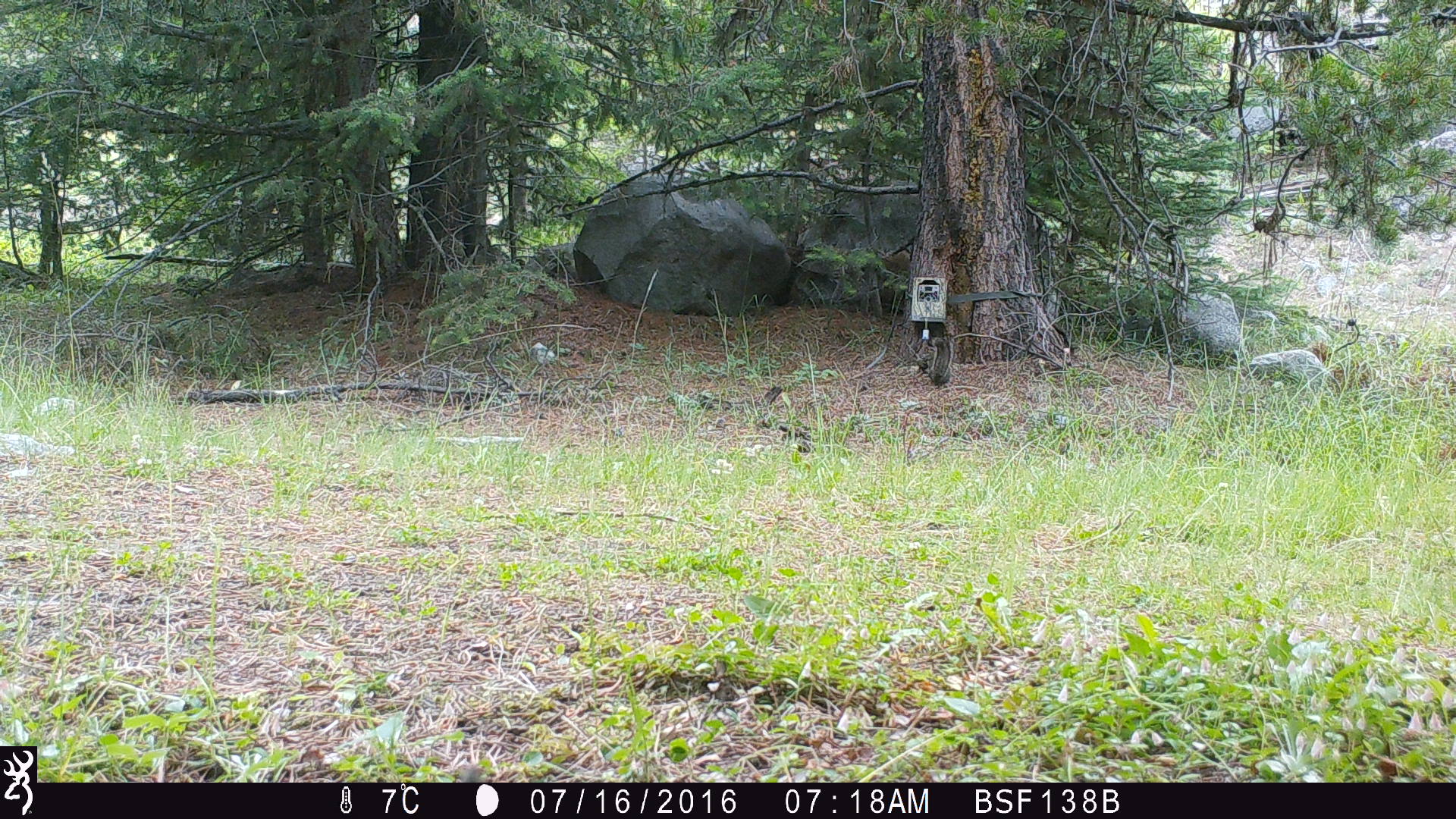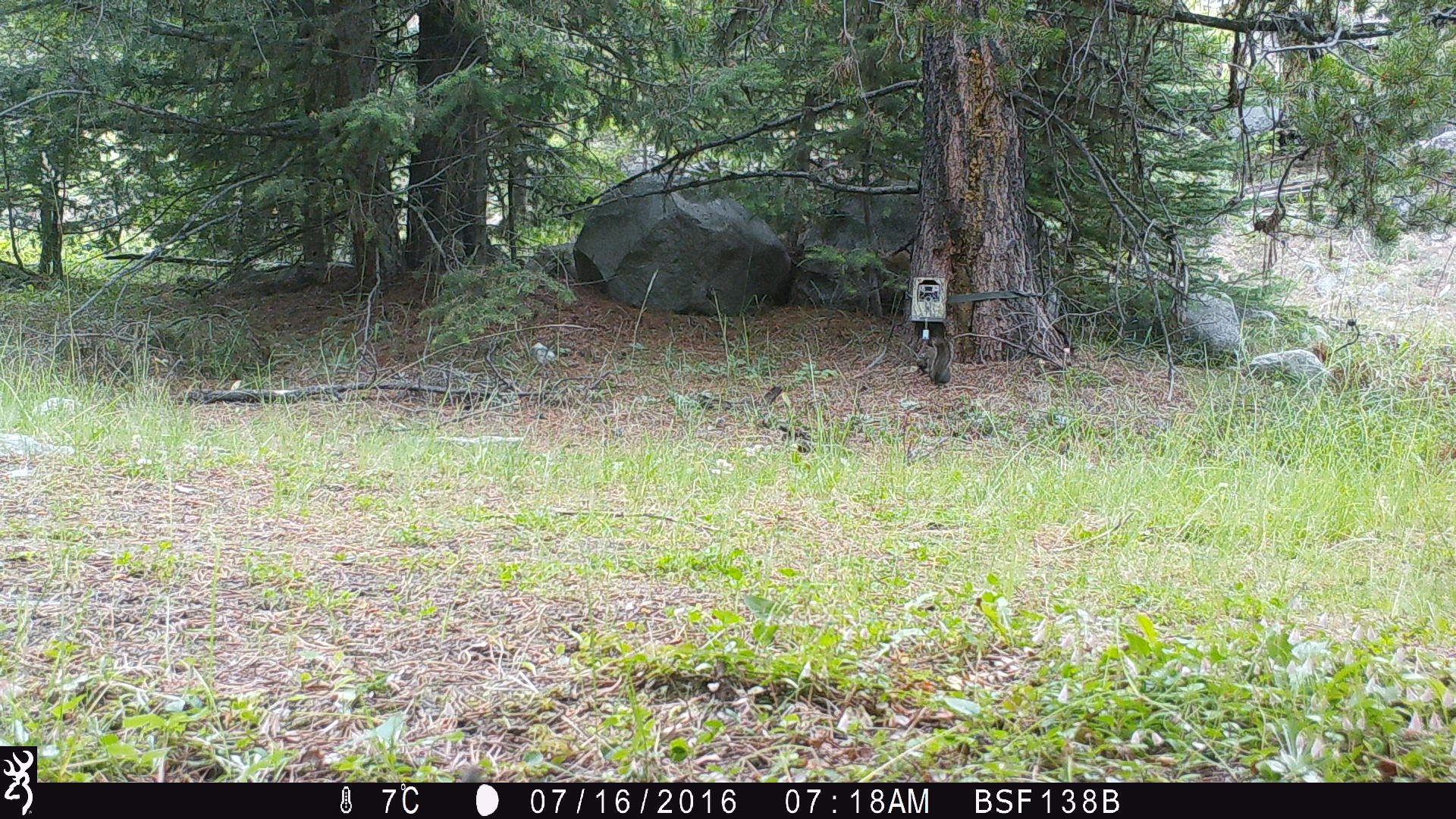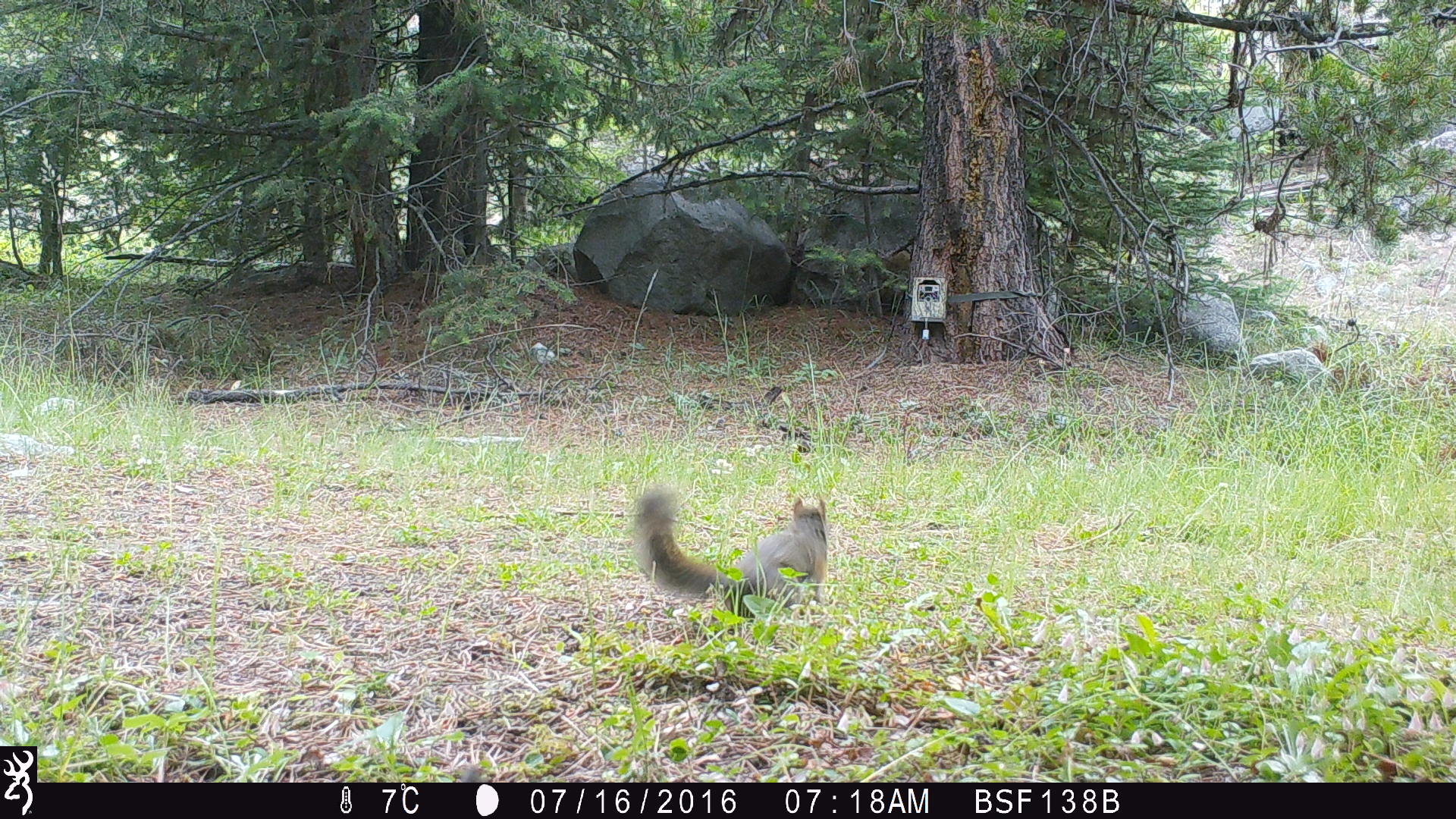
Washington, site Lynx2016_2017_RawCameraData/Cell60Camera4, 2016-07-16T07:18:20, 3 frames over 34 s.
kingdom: Animalia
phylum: Chordata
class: Mammalia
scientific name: Mammalia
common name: small mammal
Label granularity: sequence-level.